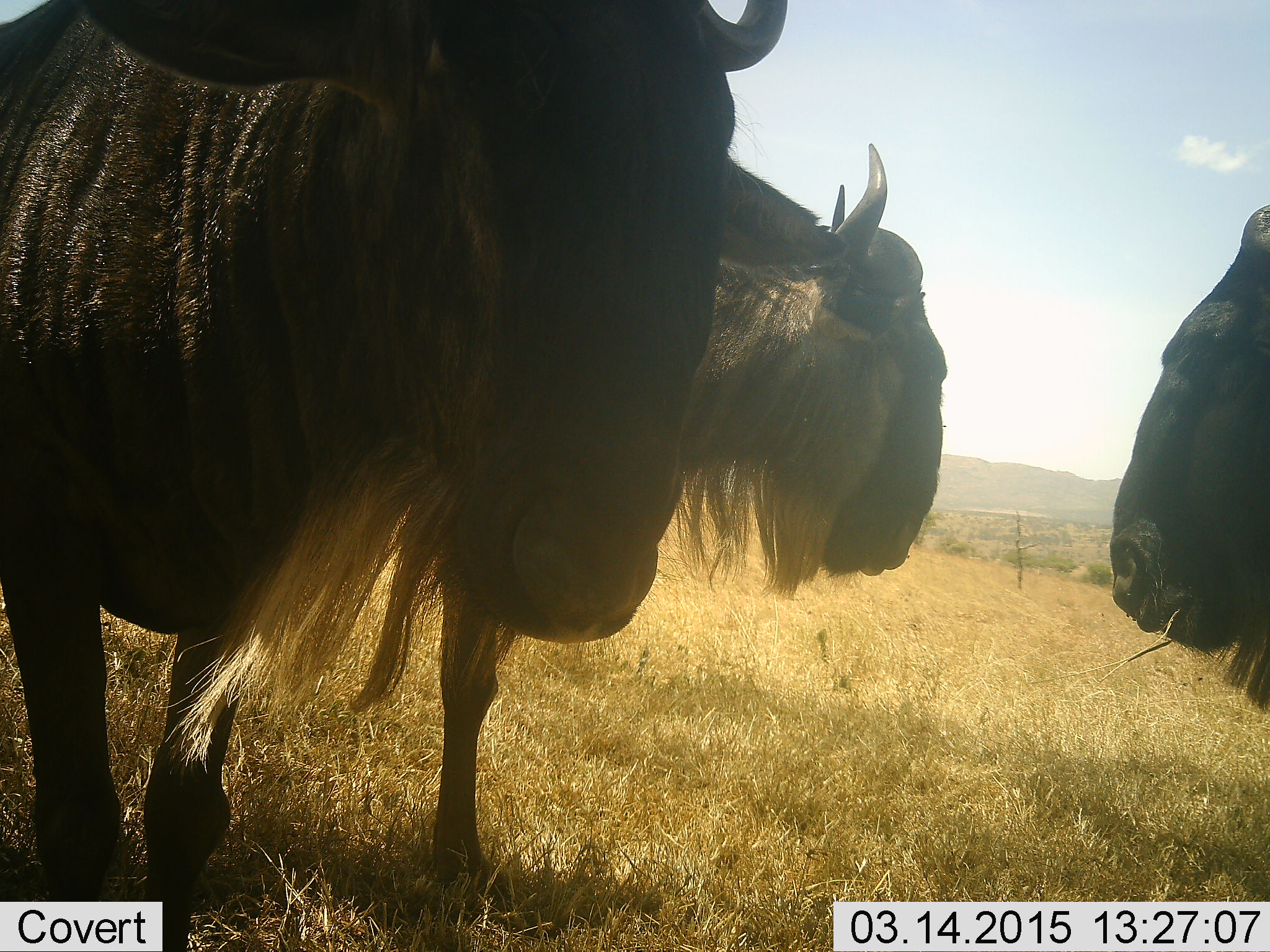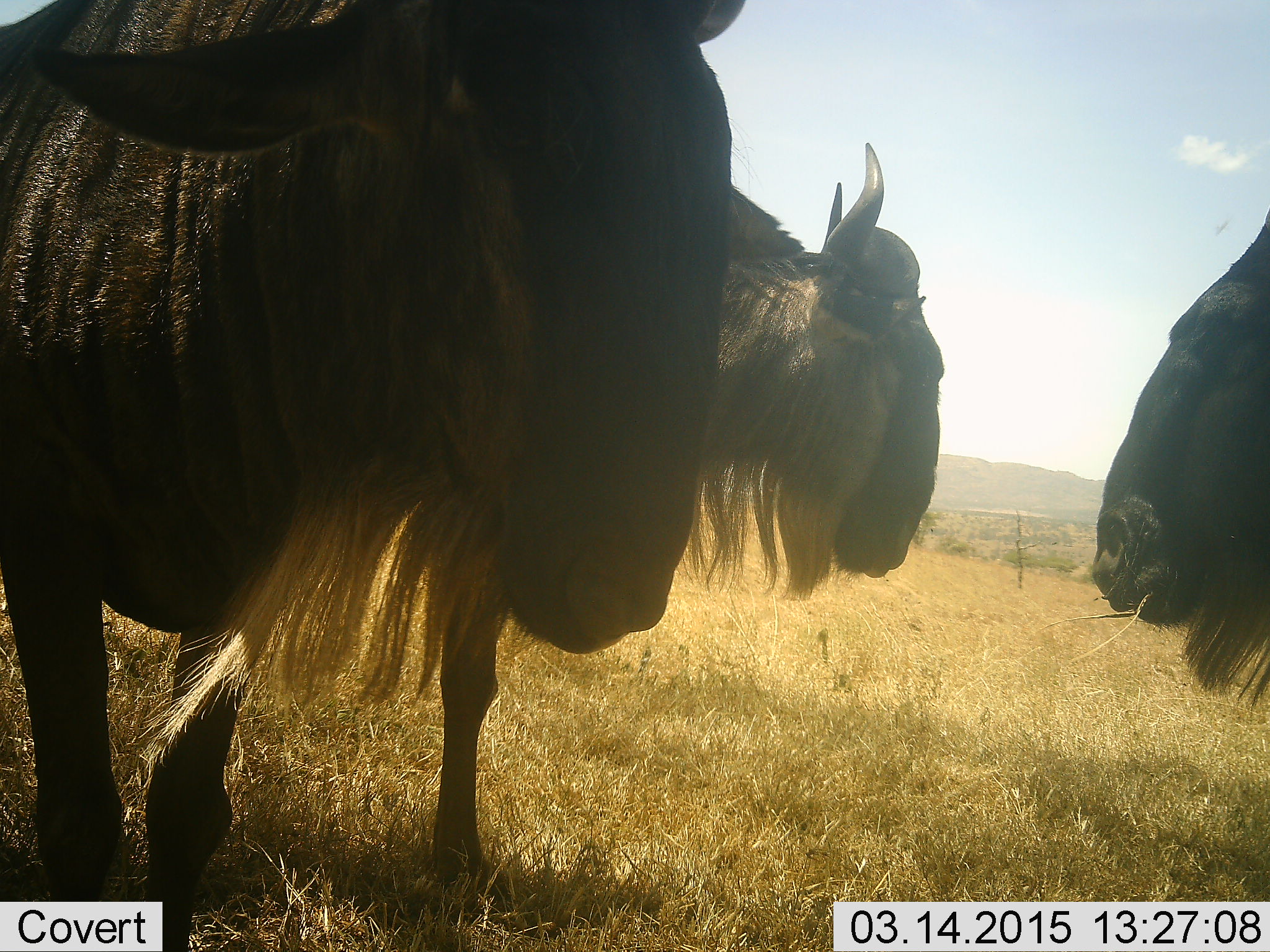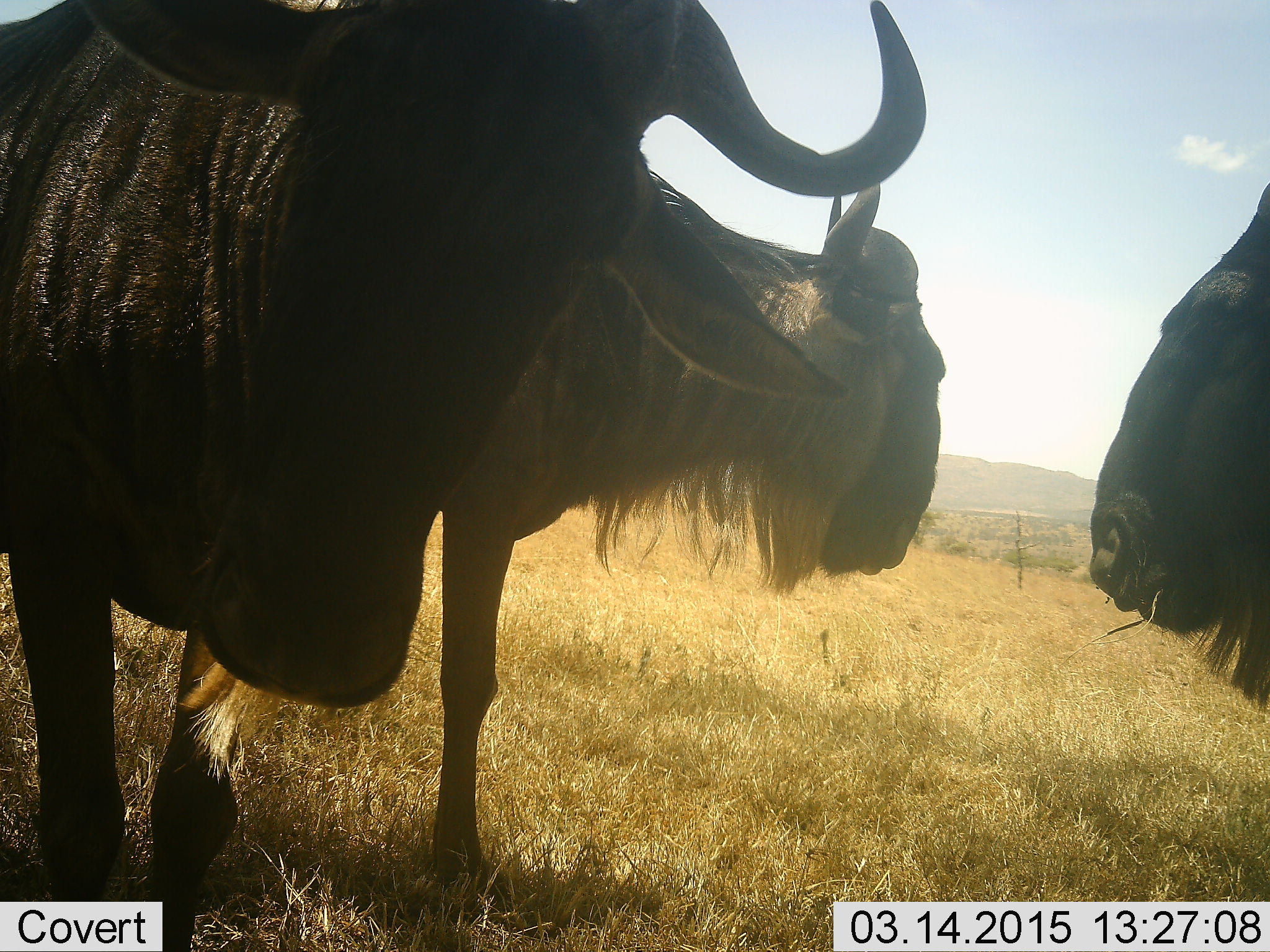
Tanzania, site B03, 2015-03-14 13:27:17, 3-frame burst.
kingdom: Animalia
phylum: Chordata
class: Mammalia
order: Artiodactyla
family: Bovidae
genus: Connochaetes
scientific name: Connochaetes taurinus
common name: blue wildebeest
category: wildebeest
Wildebeest (blue wildebeest) (Connochaetes taurinus), count 3. Behavior (volunteer vote fractions): standing 80%, resting 0%, moving 10%, interacting 0%. Young present (vote fraction): 0%. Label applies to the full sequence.